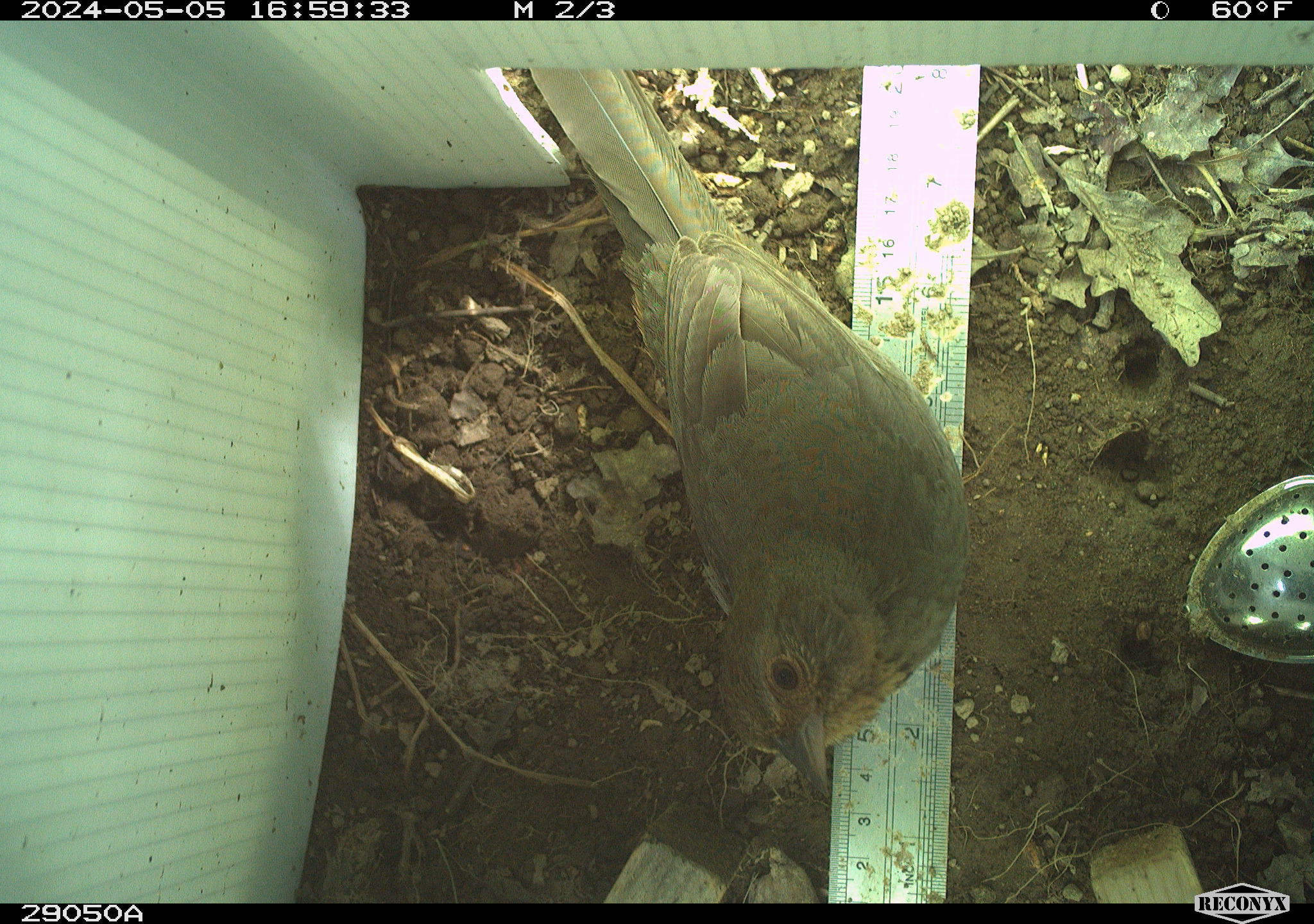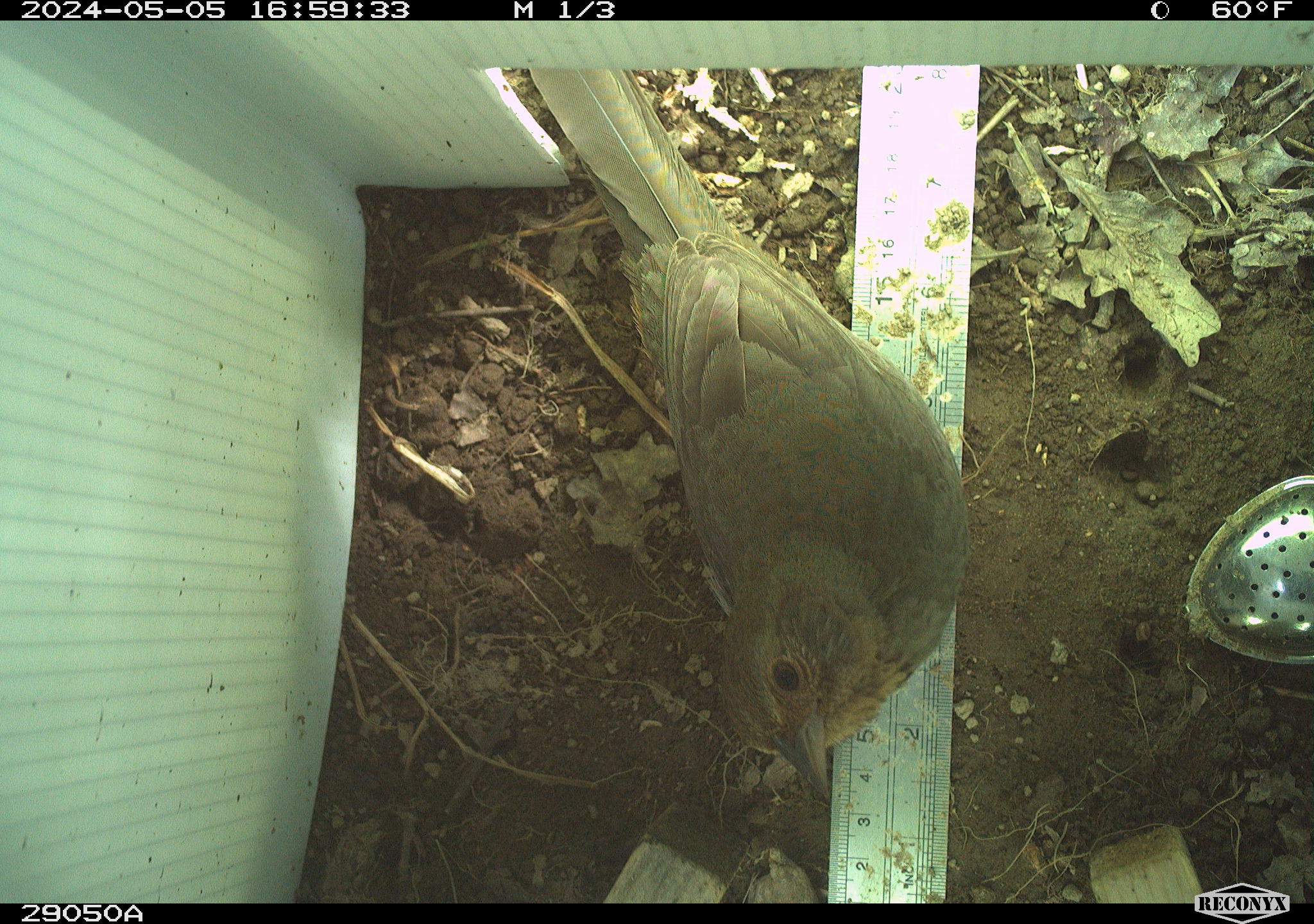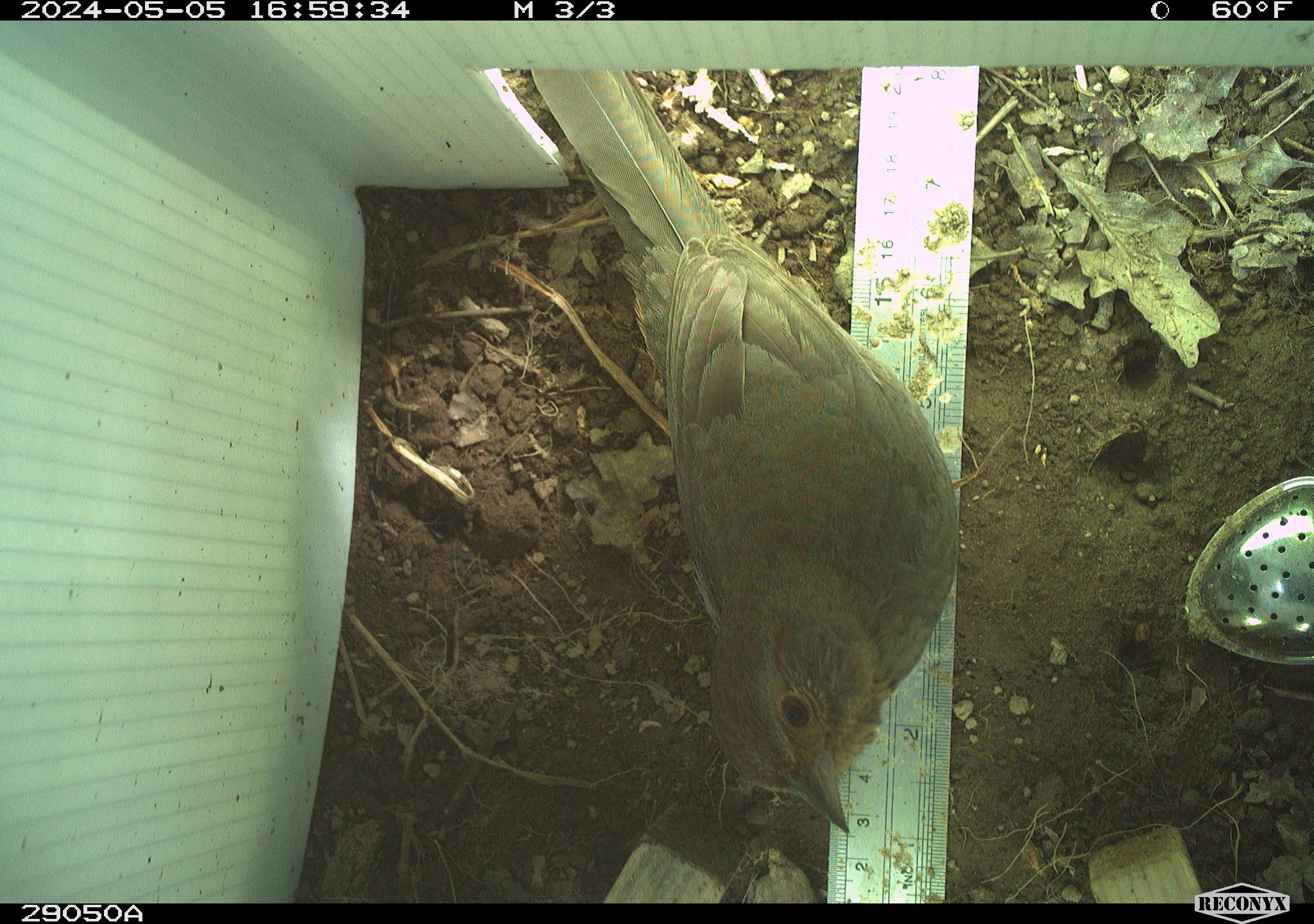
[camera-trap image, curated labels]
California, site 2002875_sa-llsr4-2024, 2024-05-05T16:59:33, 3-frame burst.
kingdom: Animalia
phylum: Chordata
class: Aves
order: Passeriformes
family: Passerellidae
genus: Melozone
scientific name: Melozone crissalis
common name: california towhee